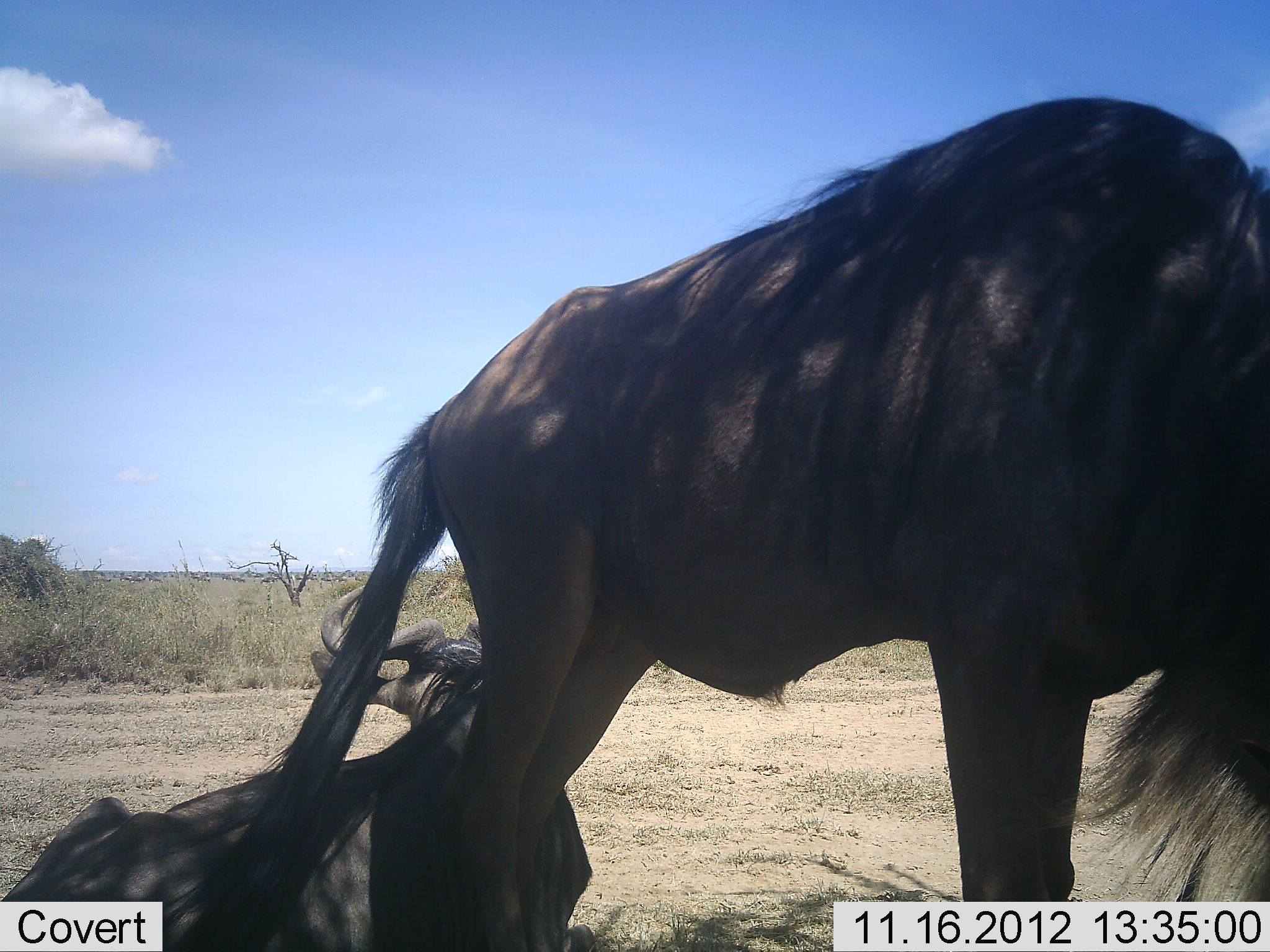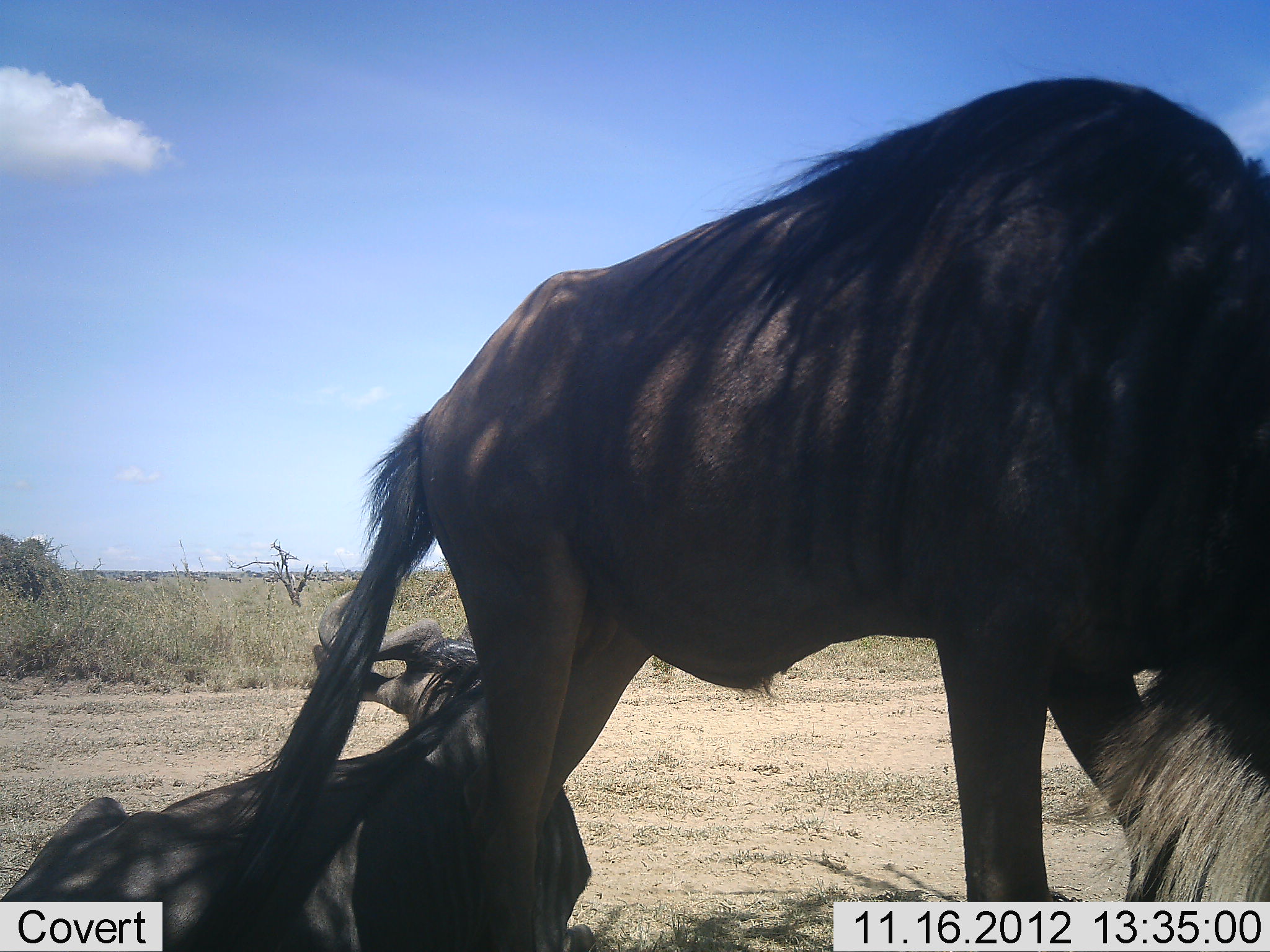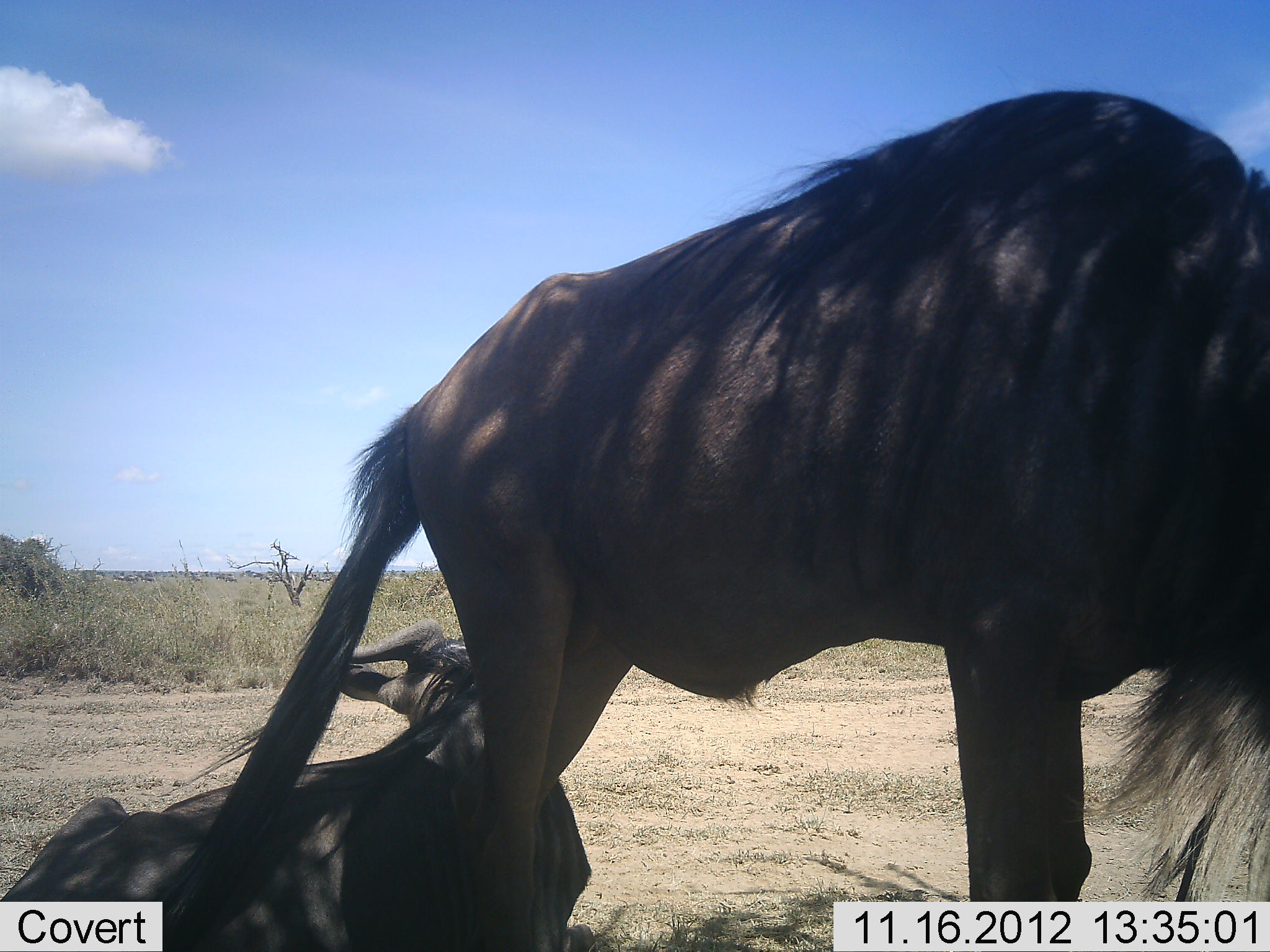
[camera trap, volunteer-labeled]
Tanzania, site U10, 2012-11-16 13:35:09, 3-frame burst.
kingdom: Animalia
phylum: Chordata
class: Mammalia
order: Artiodactyla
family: Bovidae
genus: Connochaetes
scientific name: Connochaetes taurinus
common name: blue wildebeest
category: wildebeest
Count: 2.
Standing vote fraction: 80%.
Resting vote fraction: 100%.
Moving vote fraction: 10%.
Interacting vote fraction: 0%.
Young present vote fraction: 0%.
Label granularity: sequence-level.